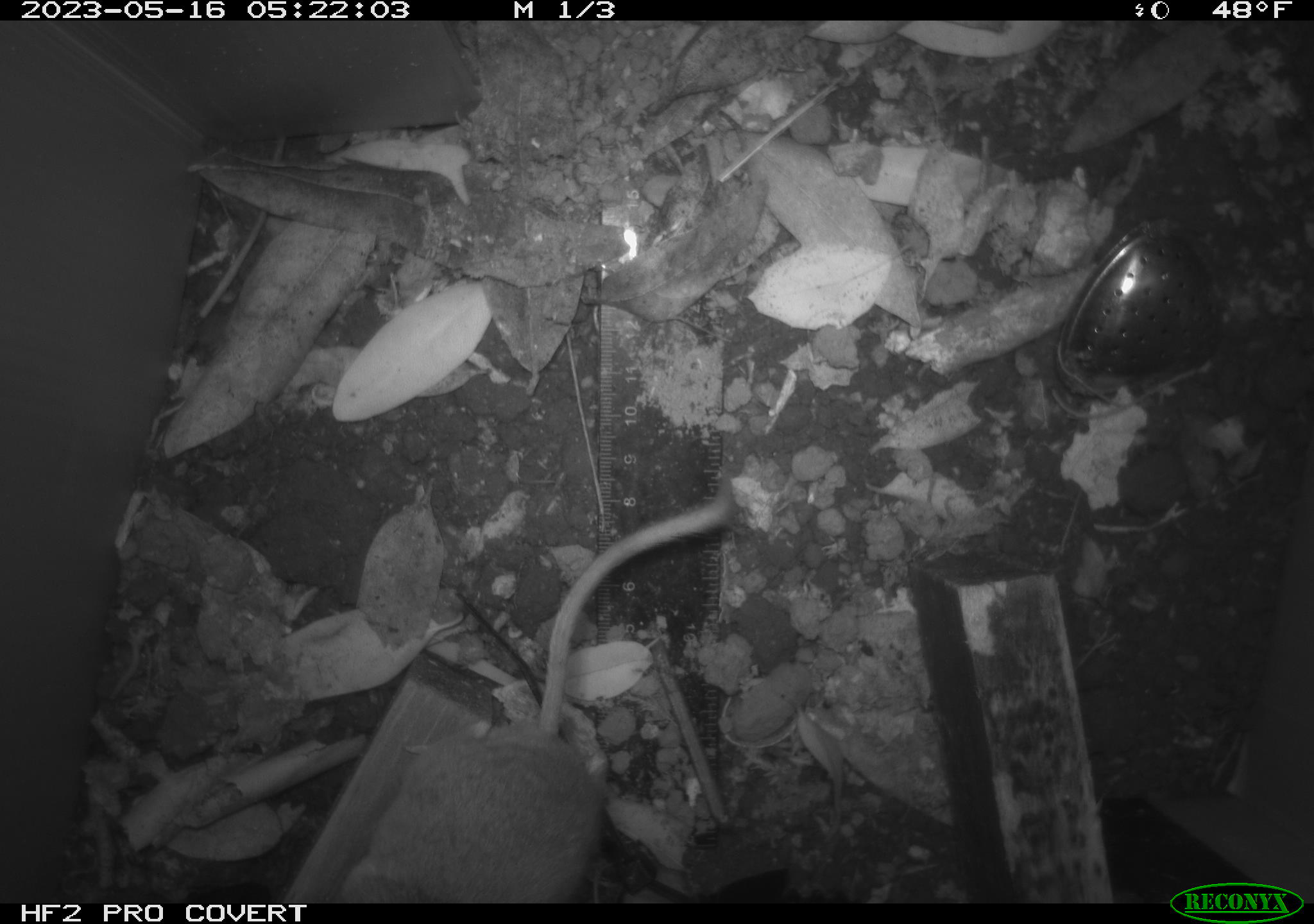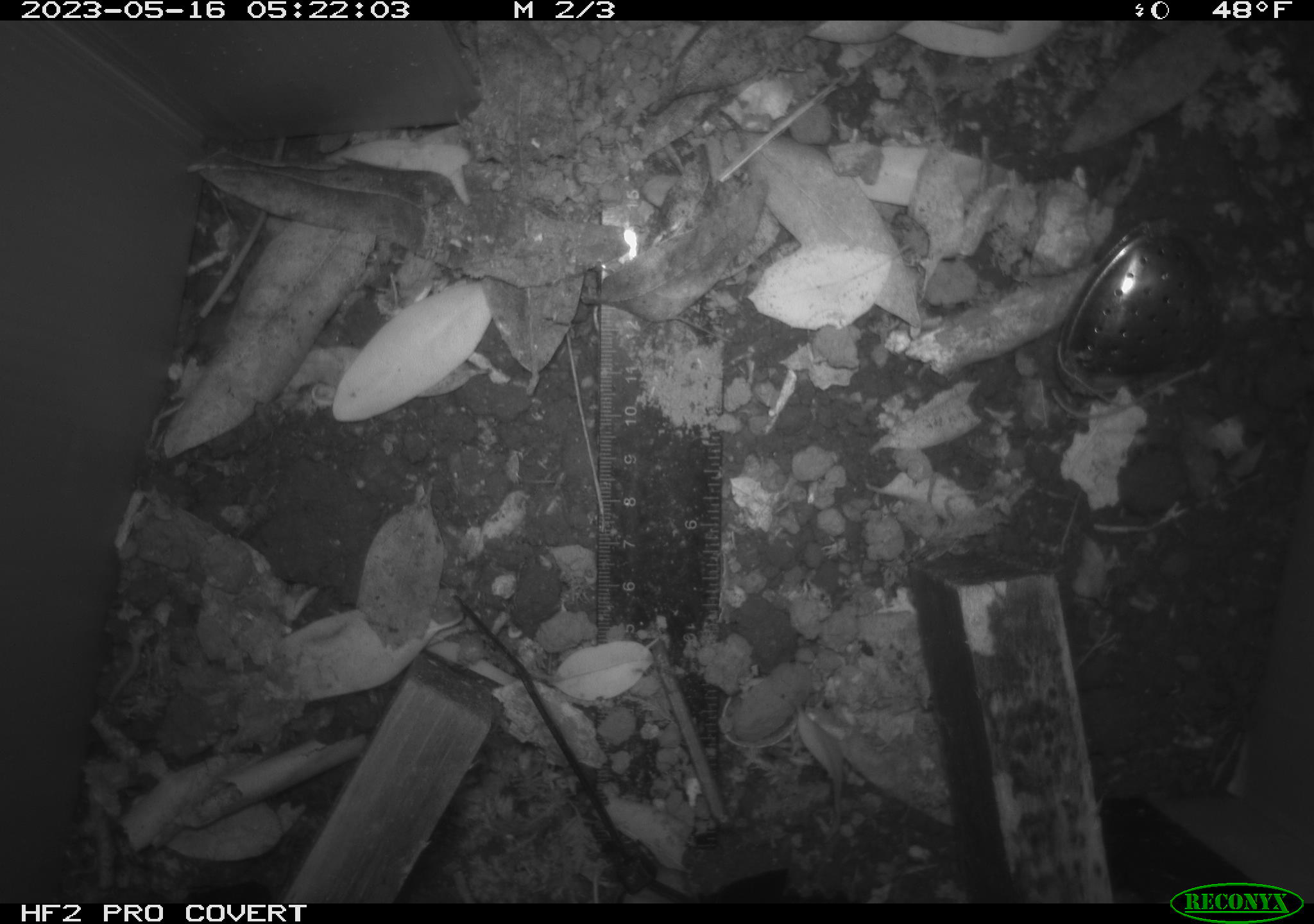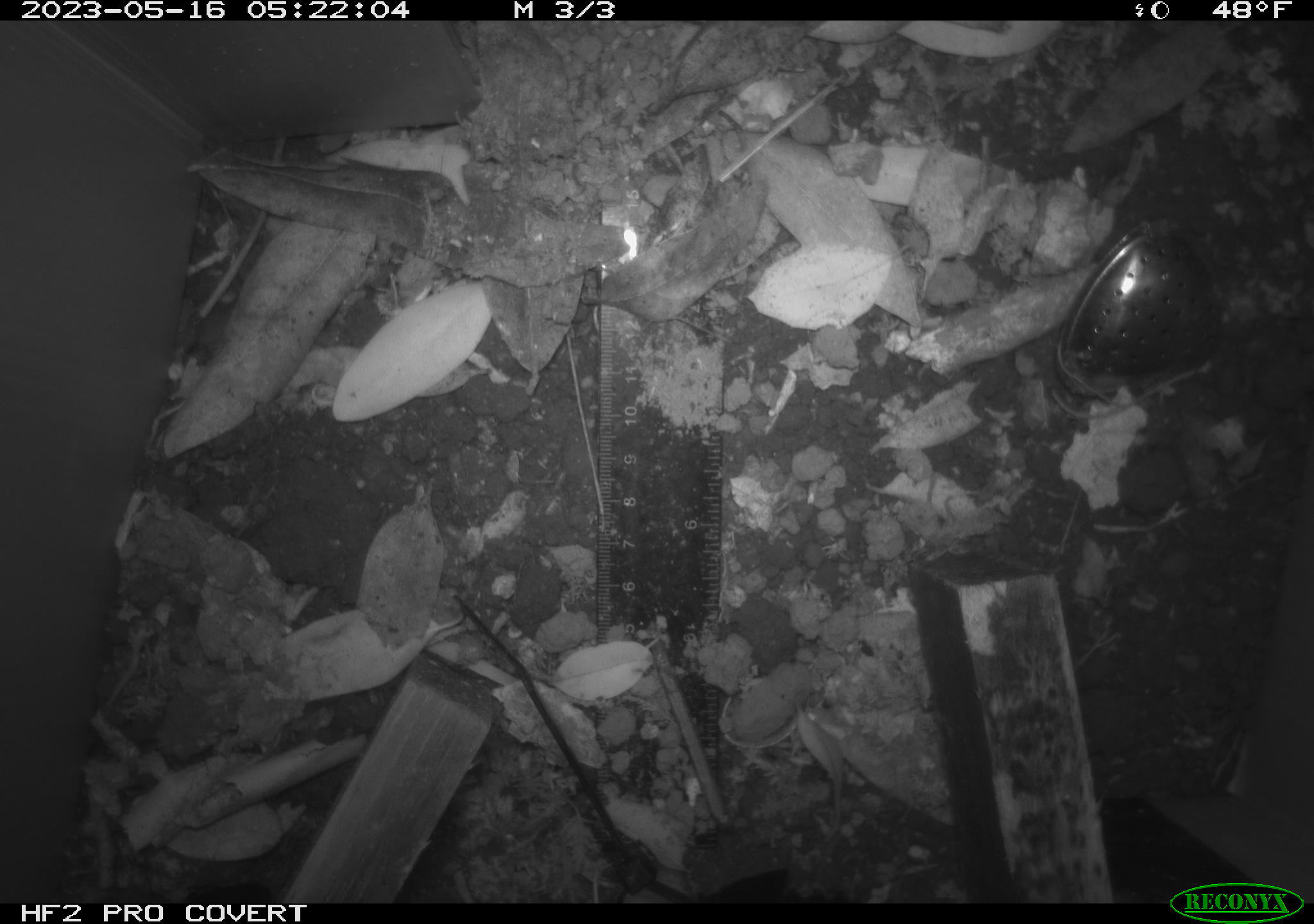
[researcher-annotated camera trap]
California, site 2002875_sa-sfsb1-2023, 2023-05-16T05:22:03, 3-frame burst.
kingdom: Animalia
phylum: Chordata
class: Mammalia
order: Rodentia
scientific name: Rodentia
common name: mouse species